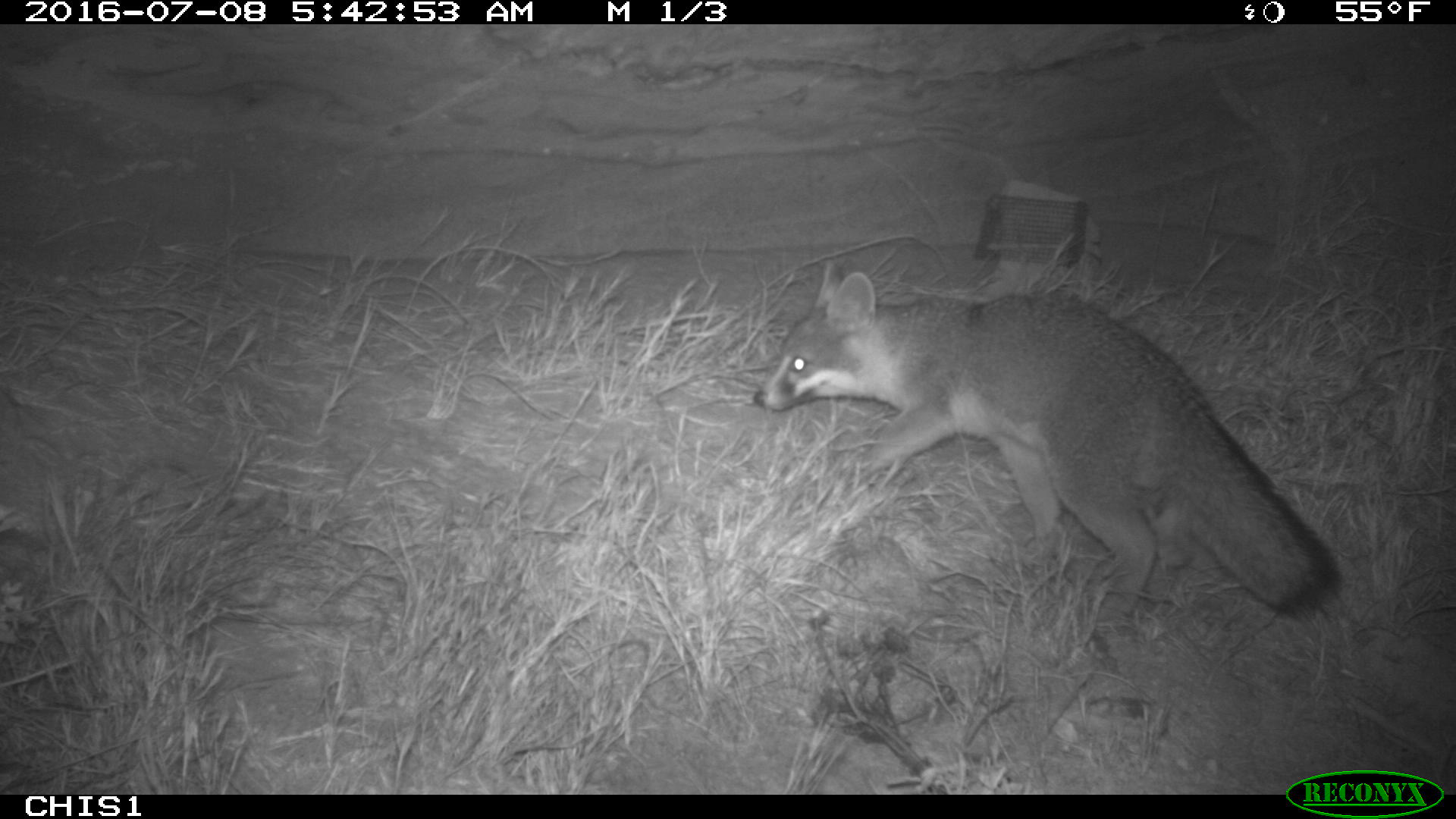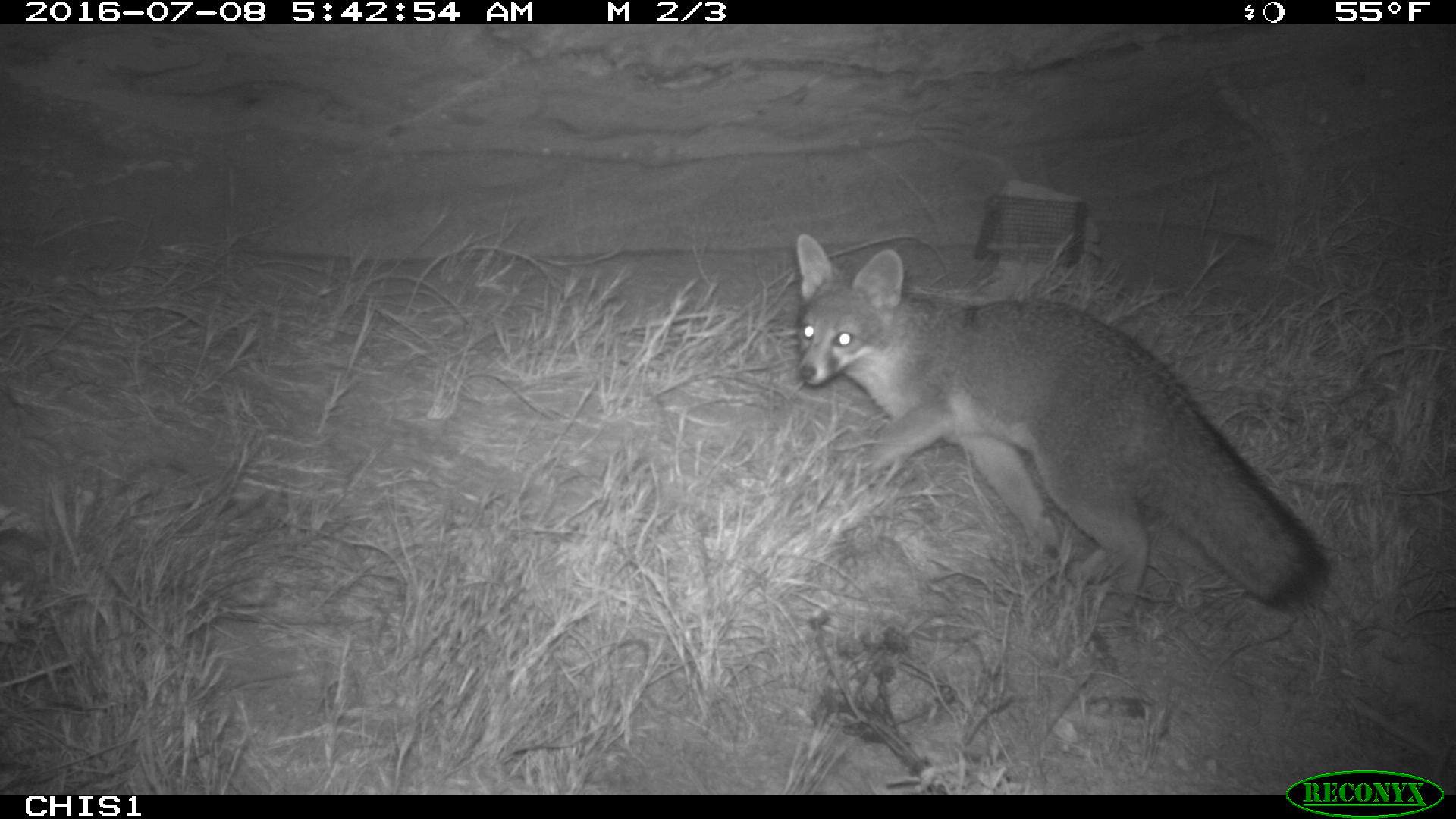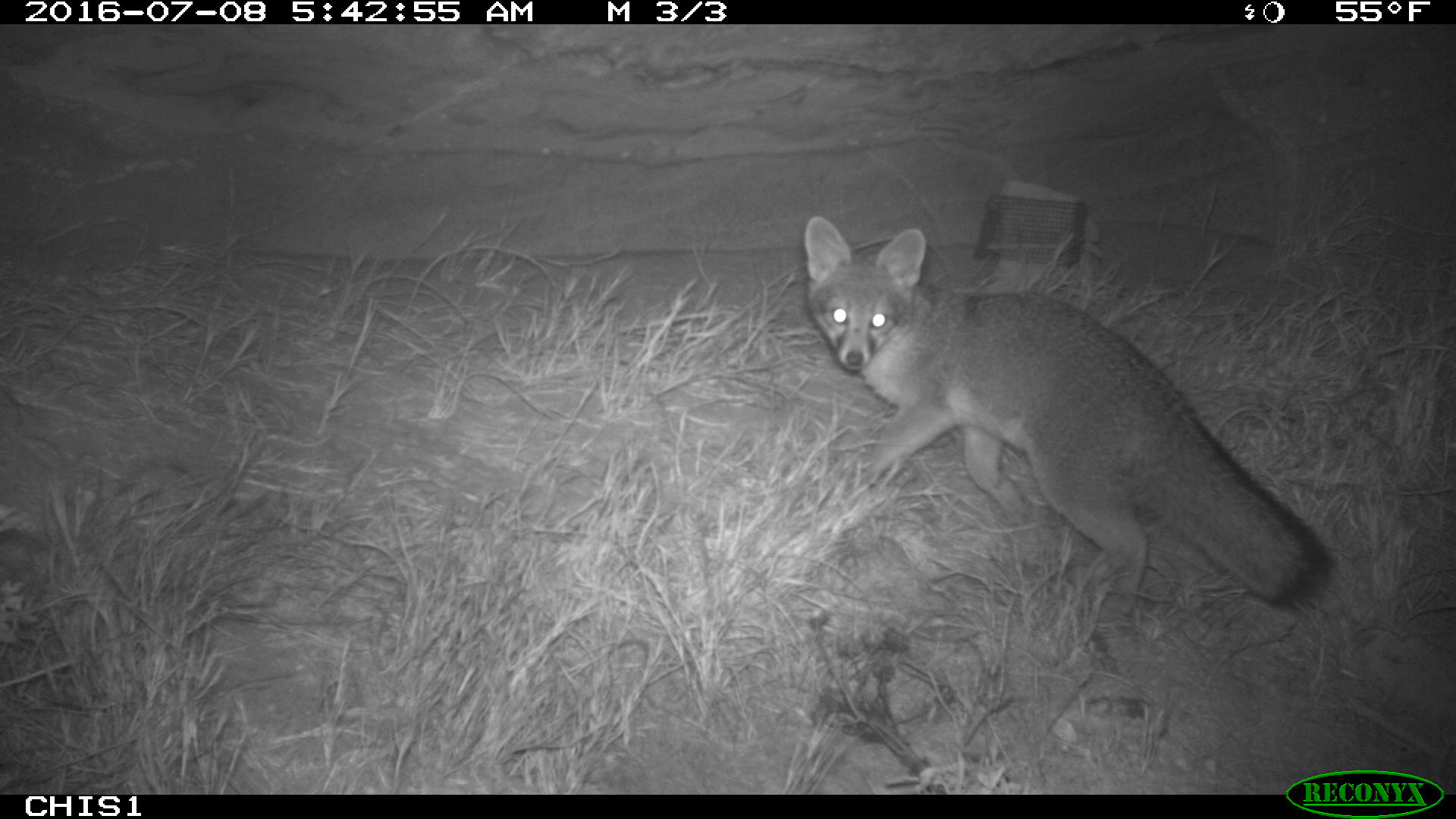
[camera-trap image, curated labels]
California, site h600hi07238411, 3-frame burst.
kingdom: Animalia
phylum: Chordata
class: Mammalia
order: Carnivora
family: Canidae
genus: Urocyon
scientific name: Urocyon littoralis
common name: island fox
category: fox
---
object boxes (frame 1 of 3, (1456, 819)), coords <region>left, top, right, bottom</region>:
fox: <region>752, 260, 1342, 617</region>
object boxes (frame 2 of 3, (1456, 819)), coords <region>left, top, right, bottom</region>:
fox: <region>796, 233, 1329, 626</region>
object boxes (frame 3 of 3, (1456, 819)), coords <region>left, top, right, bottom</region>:
fox: <region>802, 213, 1340, 616</region>